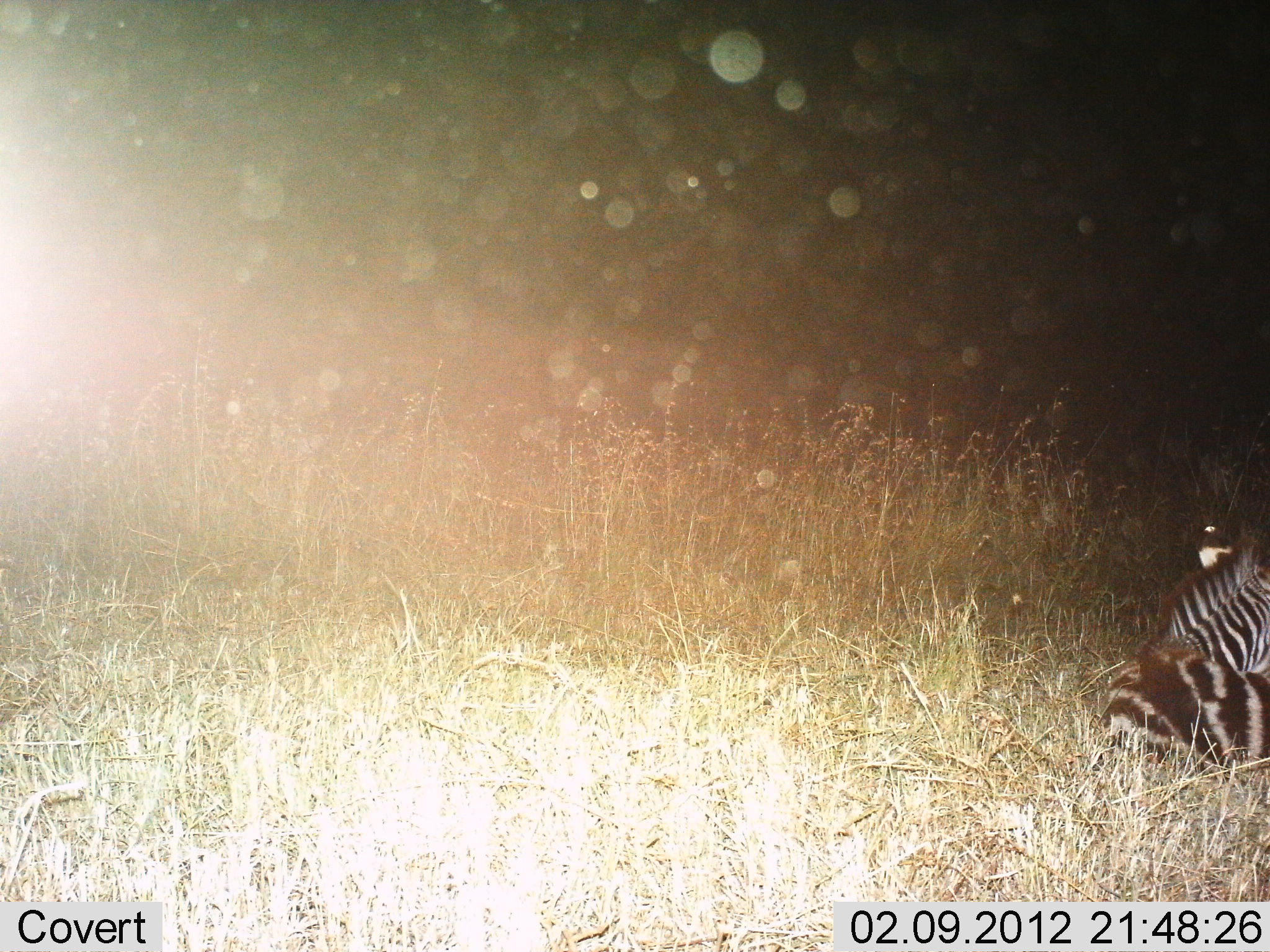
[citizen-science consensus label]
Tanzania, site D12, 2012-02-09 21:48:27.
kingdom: Animalia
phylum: Chordata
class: Mammalia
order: Perissodactyla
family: Equidae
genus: Equus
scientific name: Equus quagga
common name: plains zebra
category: zebra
Zebra (plains zebra) (Equus quagga), count 1. Behavior (volunteer vote fractions): standing 15%, resting 90%, moving 0%, interacting 0%. Young present (vote fraction): 20%. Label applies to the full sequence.